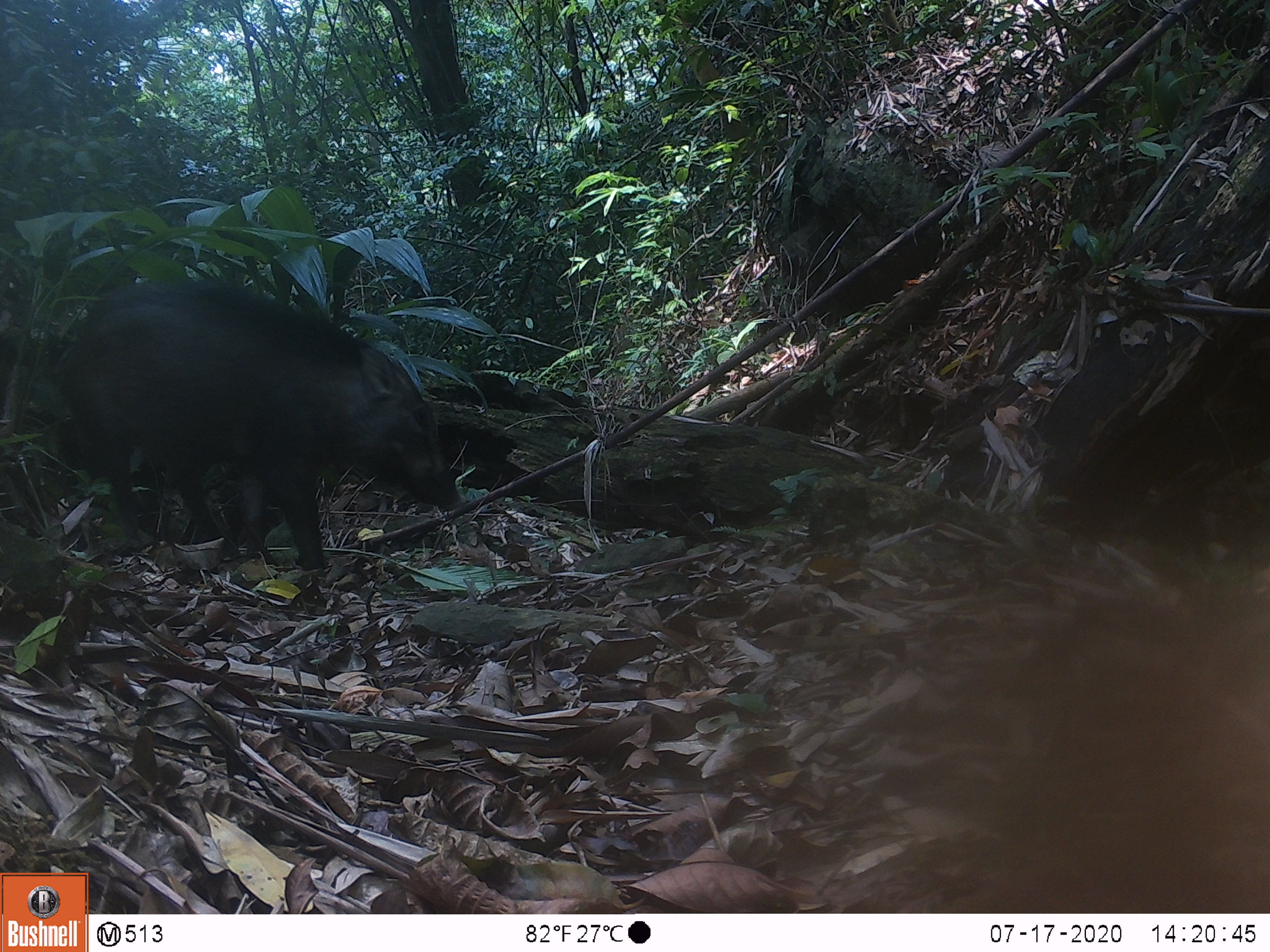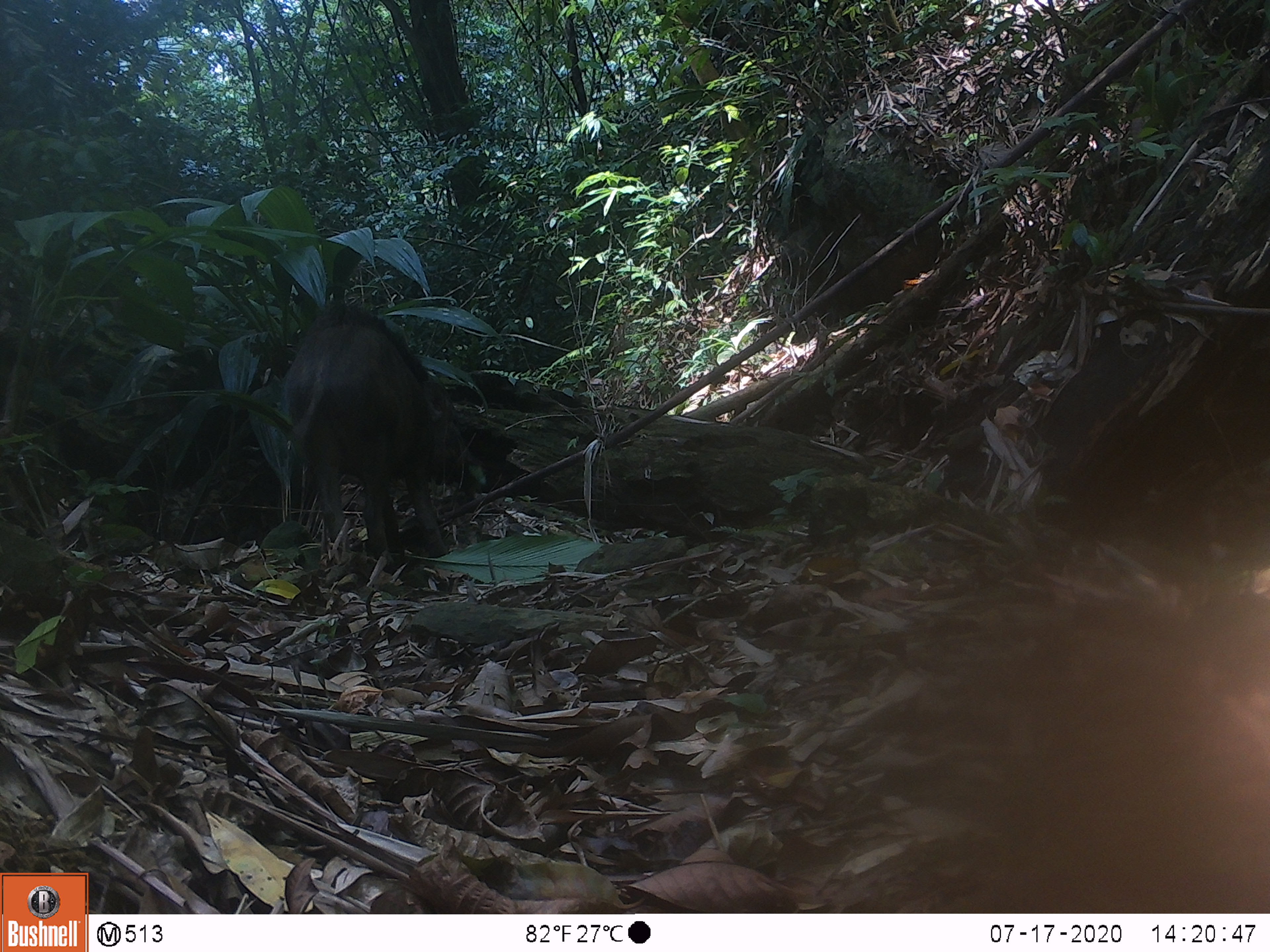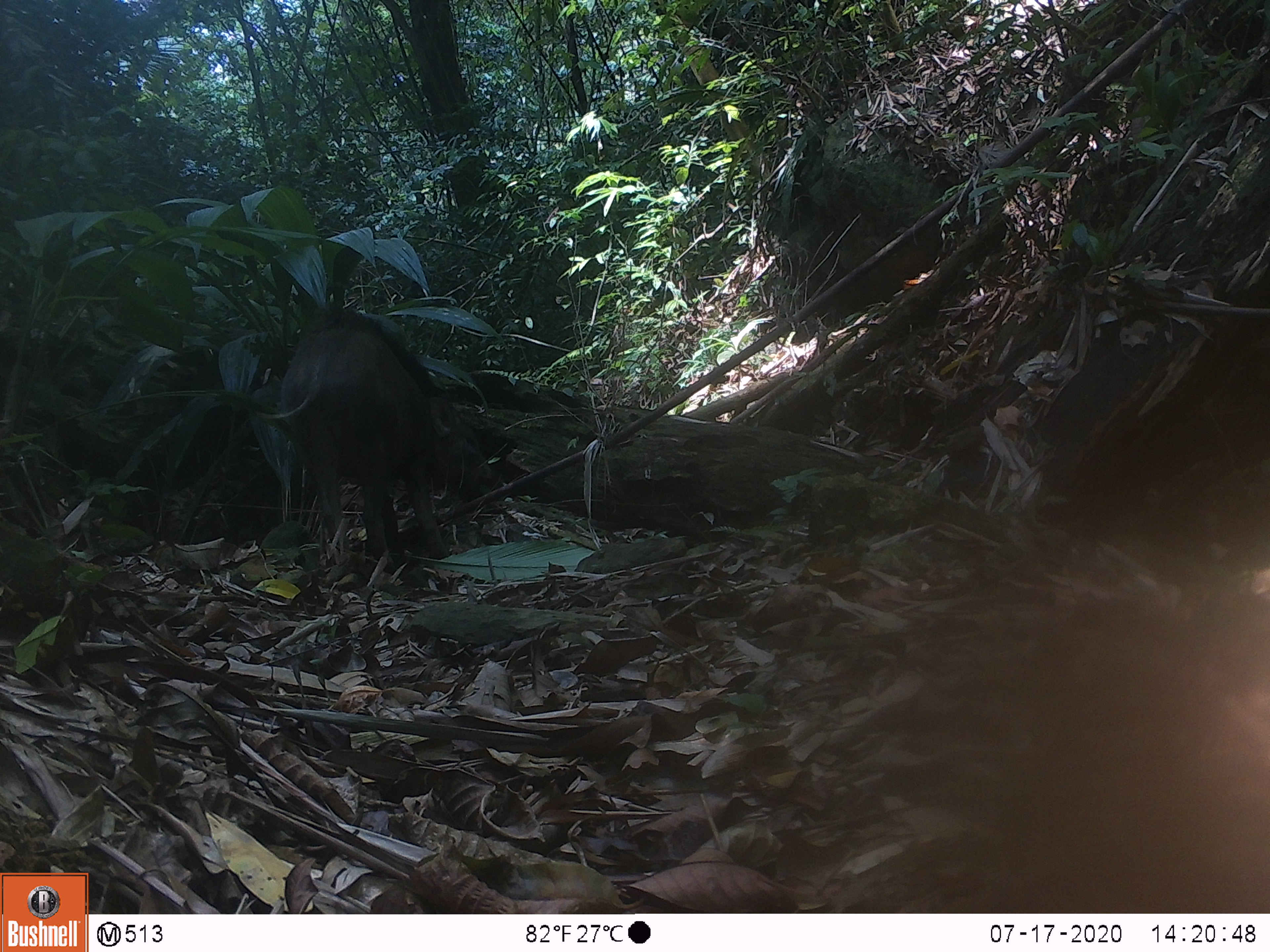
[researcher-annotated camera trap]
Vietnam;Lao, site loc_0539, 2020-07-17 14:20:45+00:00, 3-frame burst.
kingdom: Animalia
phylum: Chordata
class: Mammalia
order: Artiodactyla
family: Suidae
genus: Sus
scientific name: Sus scrofa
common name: eurasian wild pig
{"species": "eurasian wild pig (Sus scrofa)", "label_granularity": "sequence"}